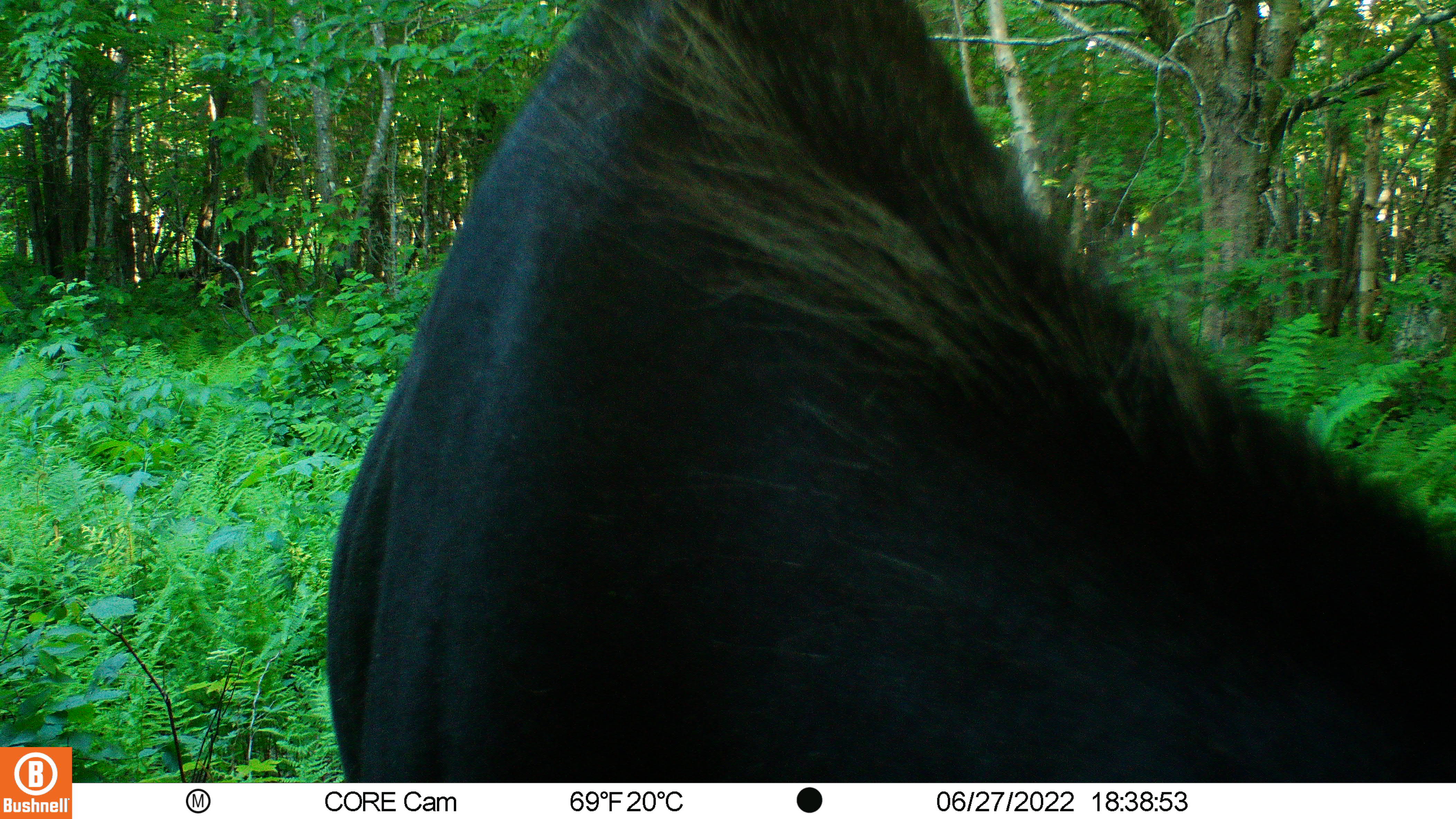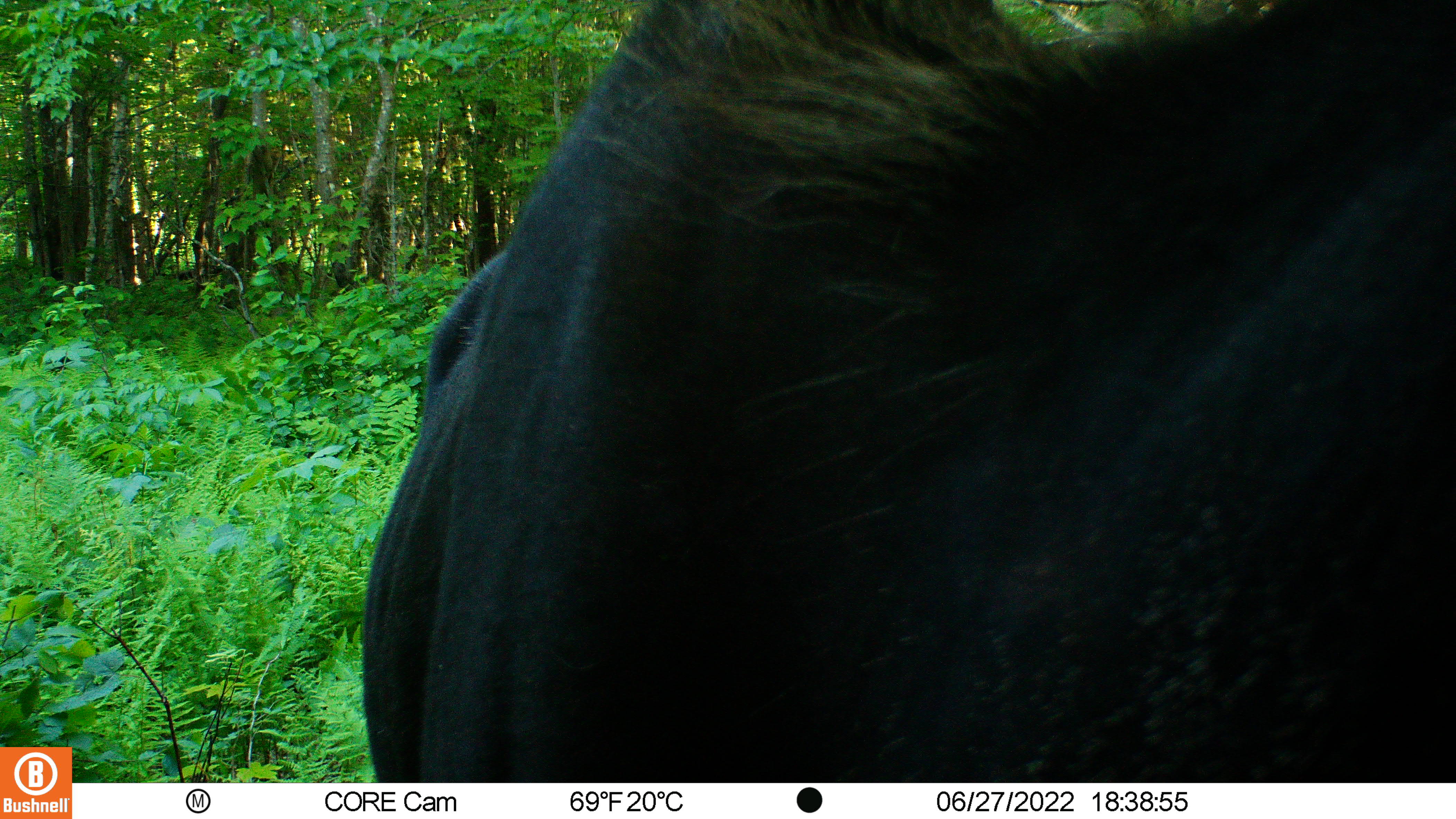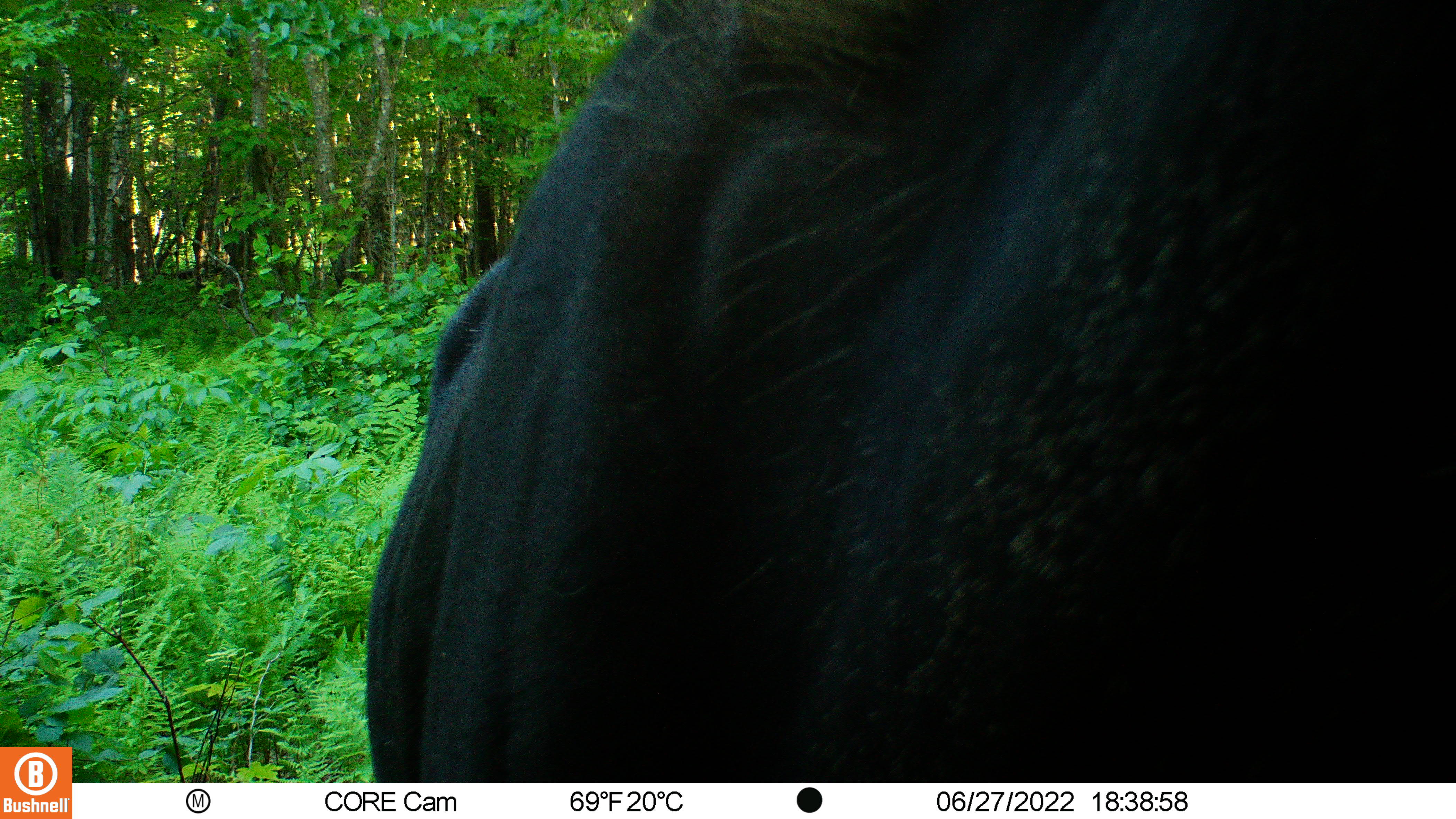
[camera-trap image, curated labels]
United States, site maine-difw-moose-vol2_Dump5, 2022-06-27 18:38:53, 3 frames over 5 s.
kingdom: Animalia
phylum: Chordata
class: Mammalia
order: Artiodactyla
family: Cervidae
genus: Alces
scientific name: Alces alces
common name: moose